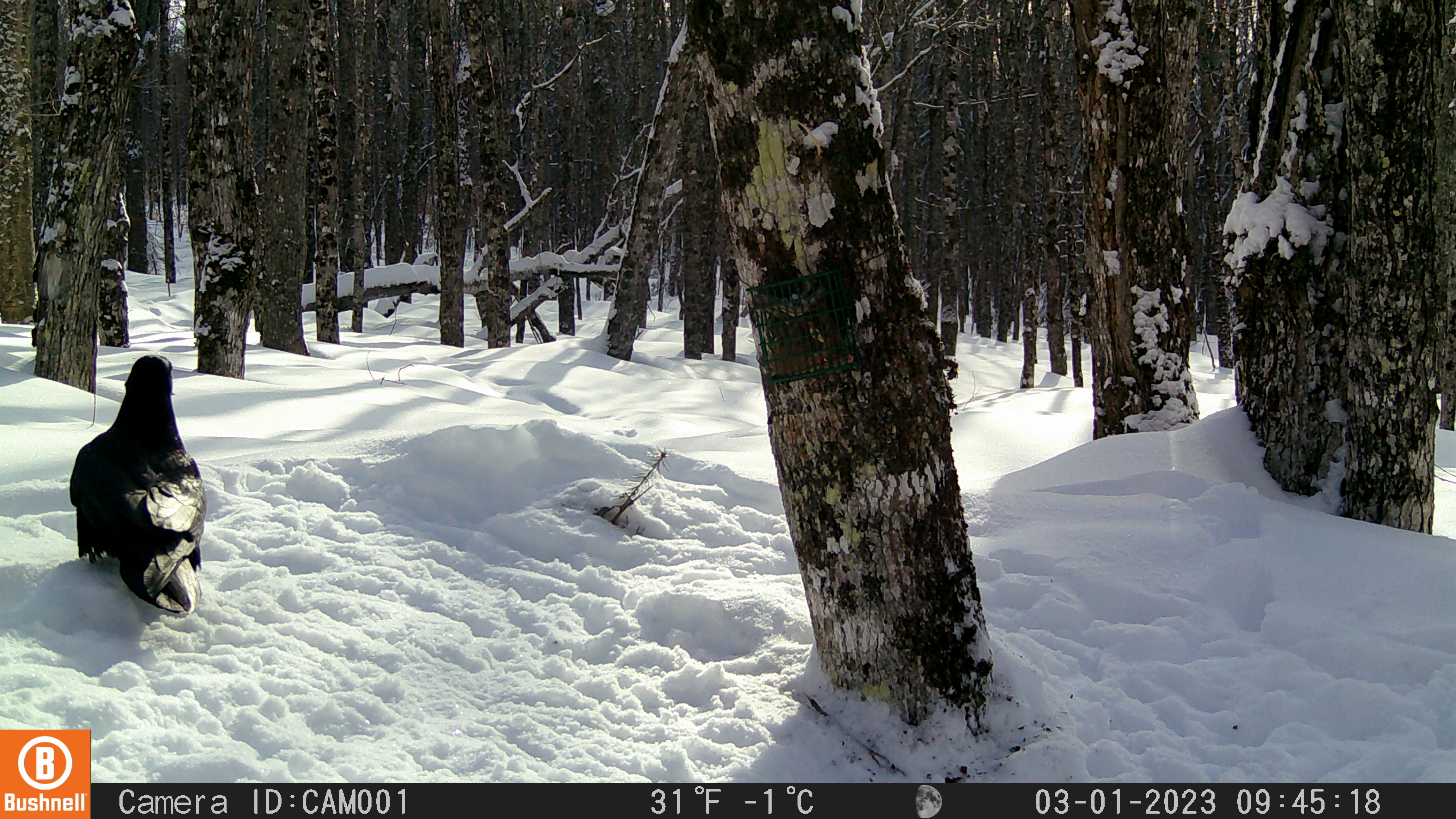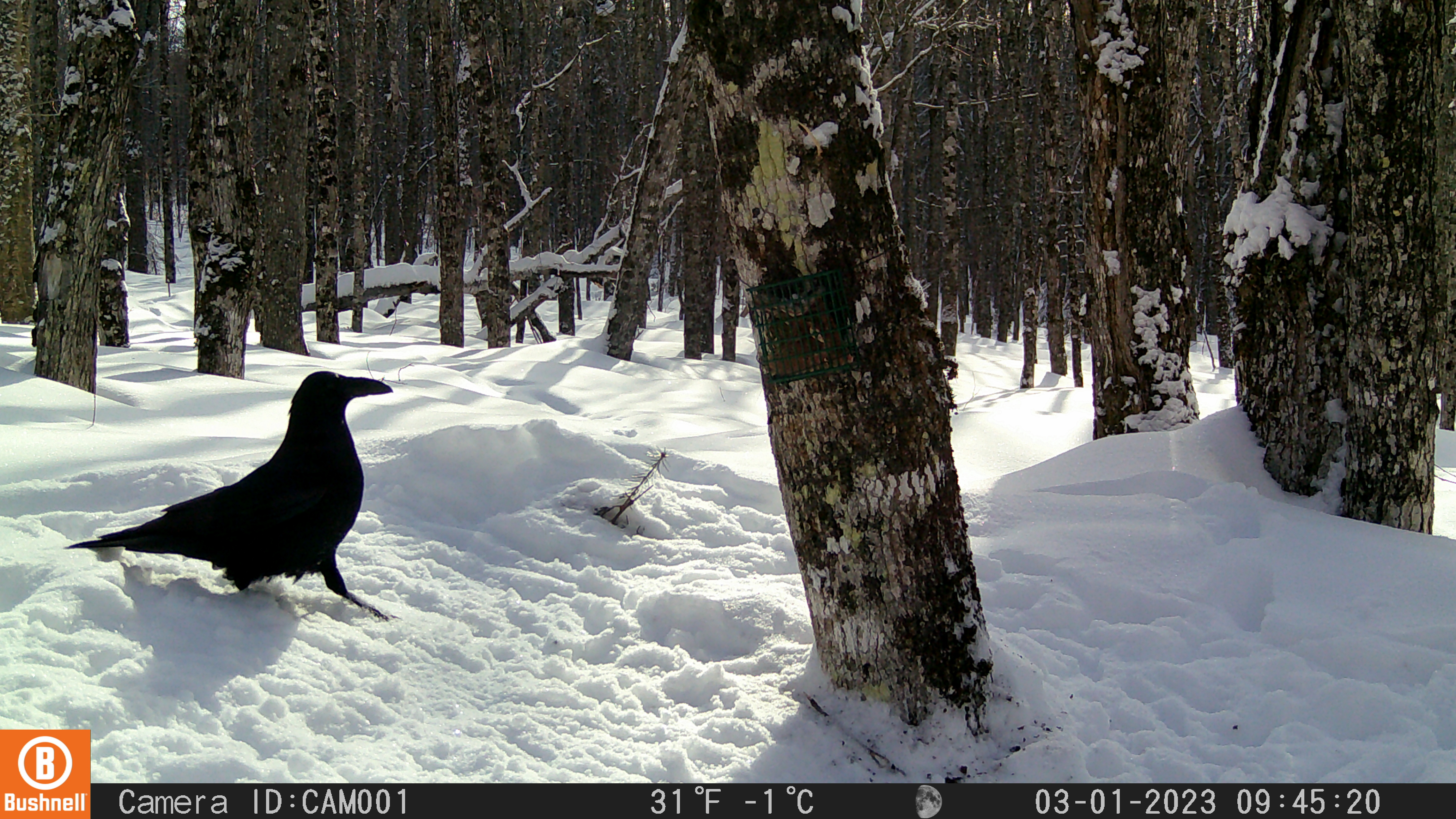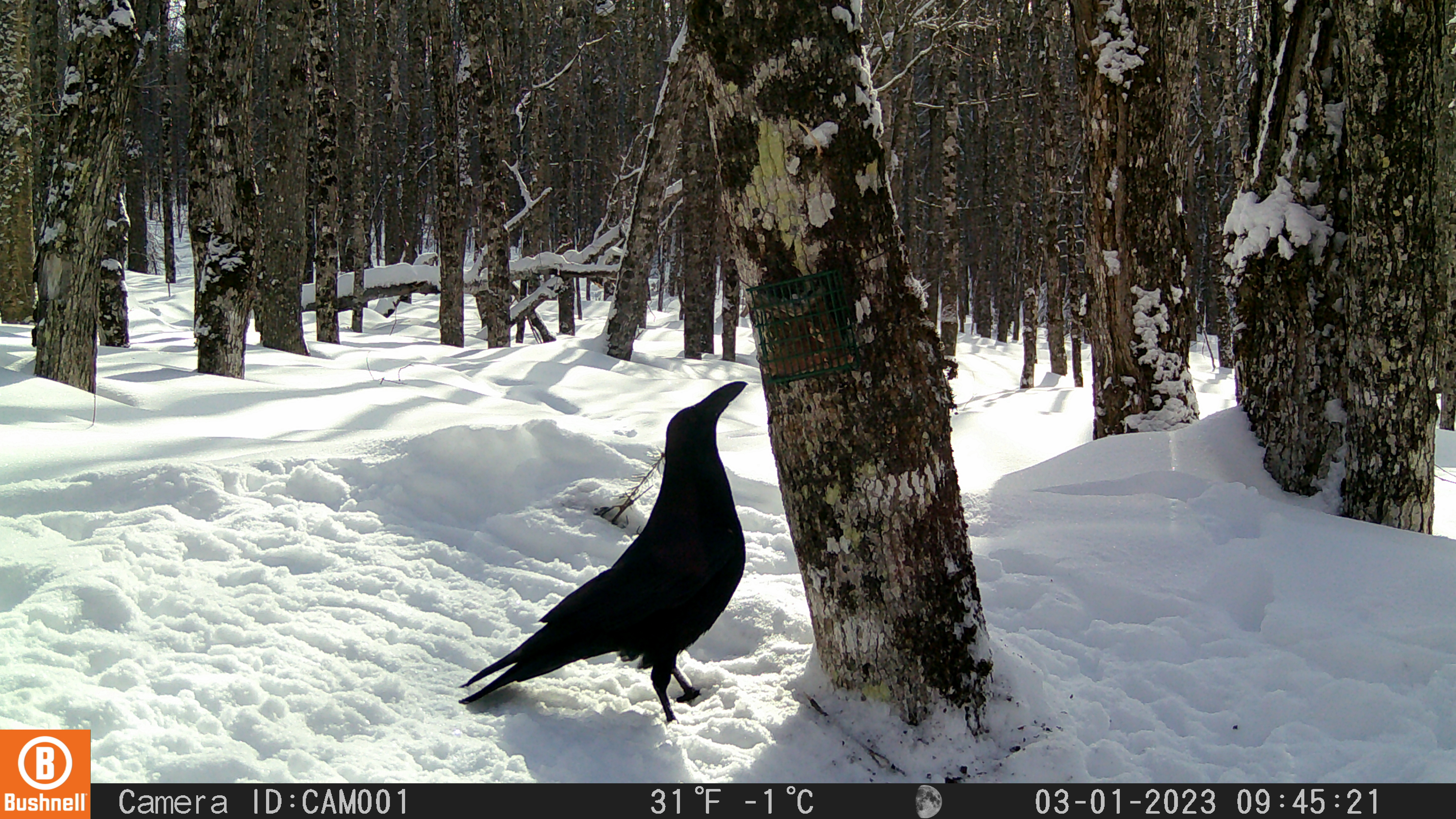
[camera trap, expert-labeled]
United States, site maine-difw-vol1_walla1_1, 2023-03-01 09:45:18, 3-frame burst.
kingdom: Animalia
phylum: Chordata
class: Aves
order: Passeriformes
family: Corvidae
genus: Corvus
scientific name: Corvus corax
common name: common raven